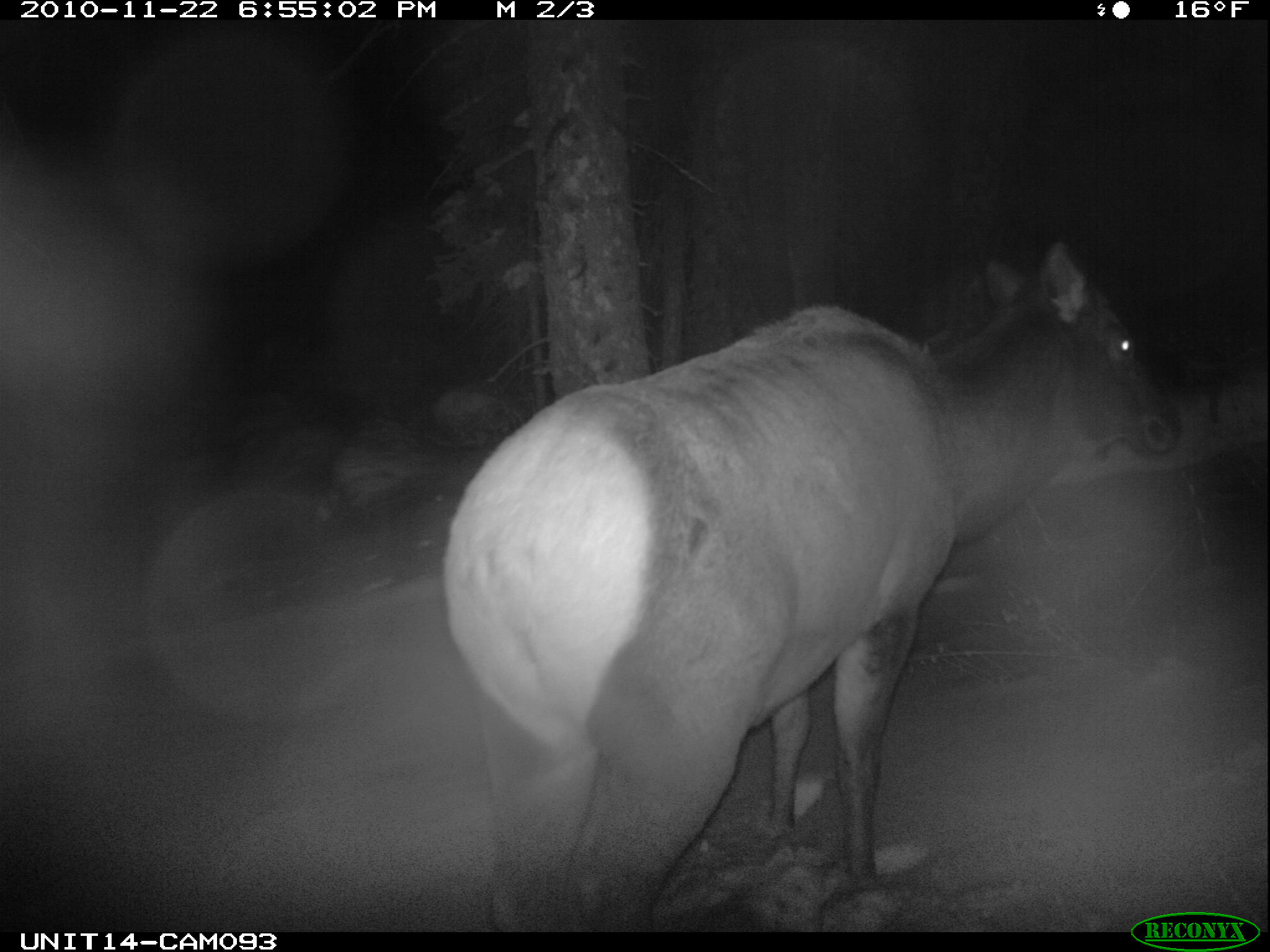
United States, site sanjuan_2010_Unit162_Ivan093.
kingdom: Animalia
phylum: Chordata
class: Mammalia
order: Artiodactyla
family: Cervidae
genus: Cervus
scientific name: Cervus elaphus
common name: red deer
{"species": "Cervus elaphus (red deer)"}